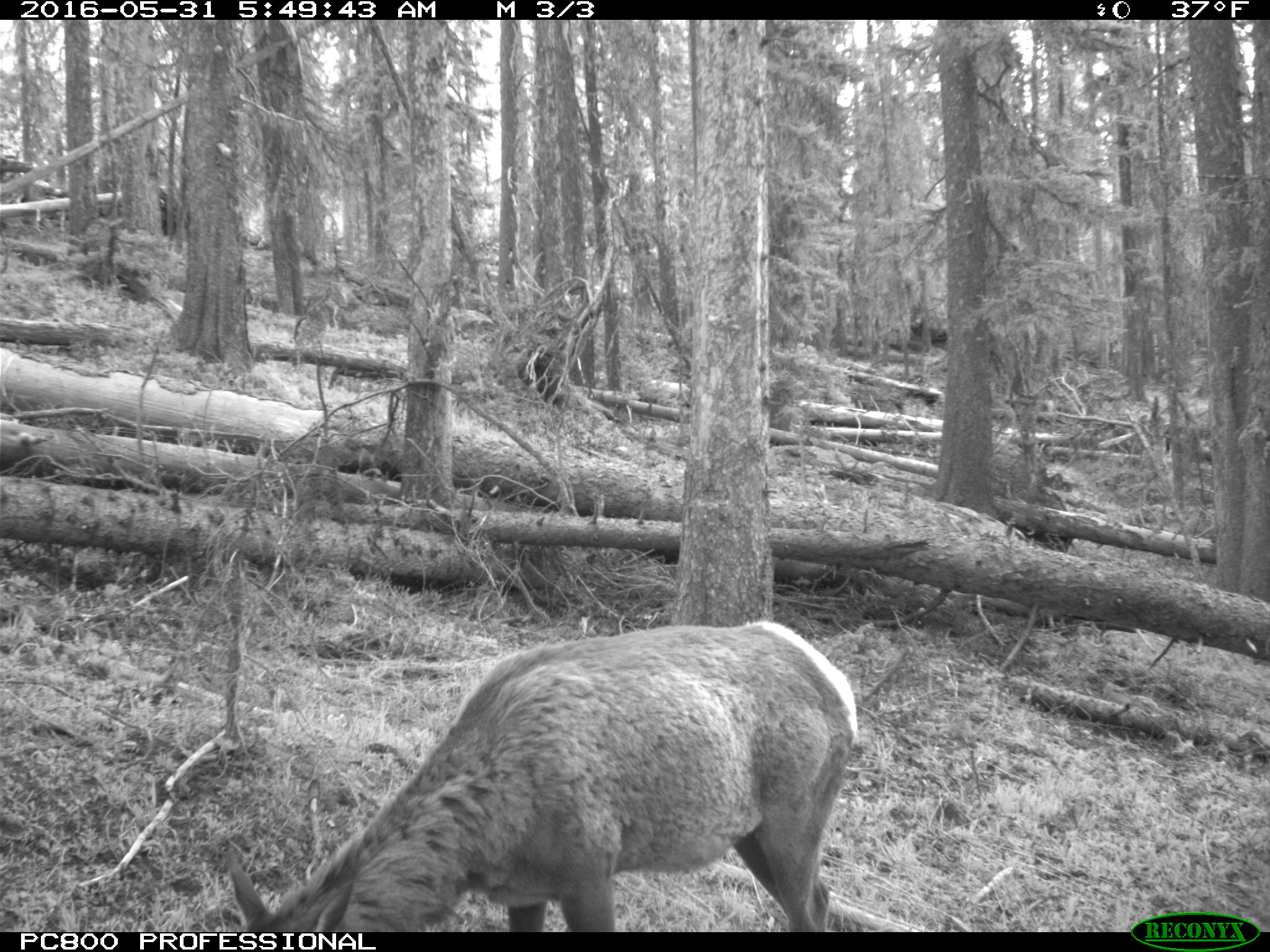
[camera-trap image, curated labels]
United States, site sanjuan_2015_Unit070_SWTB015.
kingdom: Animalia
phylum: Chordata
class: Mammalia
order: Artiodactyla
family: Cervidae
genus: Cervus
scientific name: Cervus elaphus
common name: red deer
Cervus elaphus (red deer).